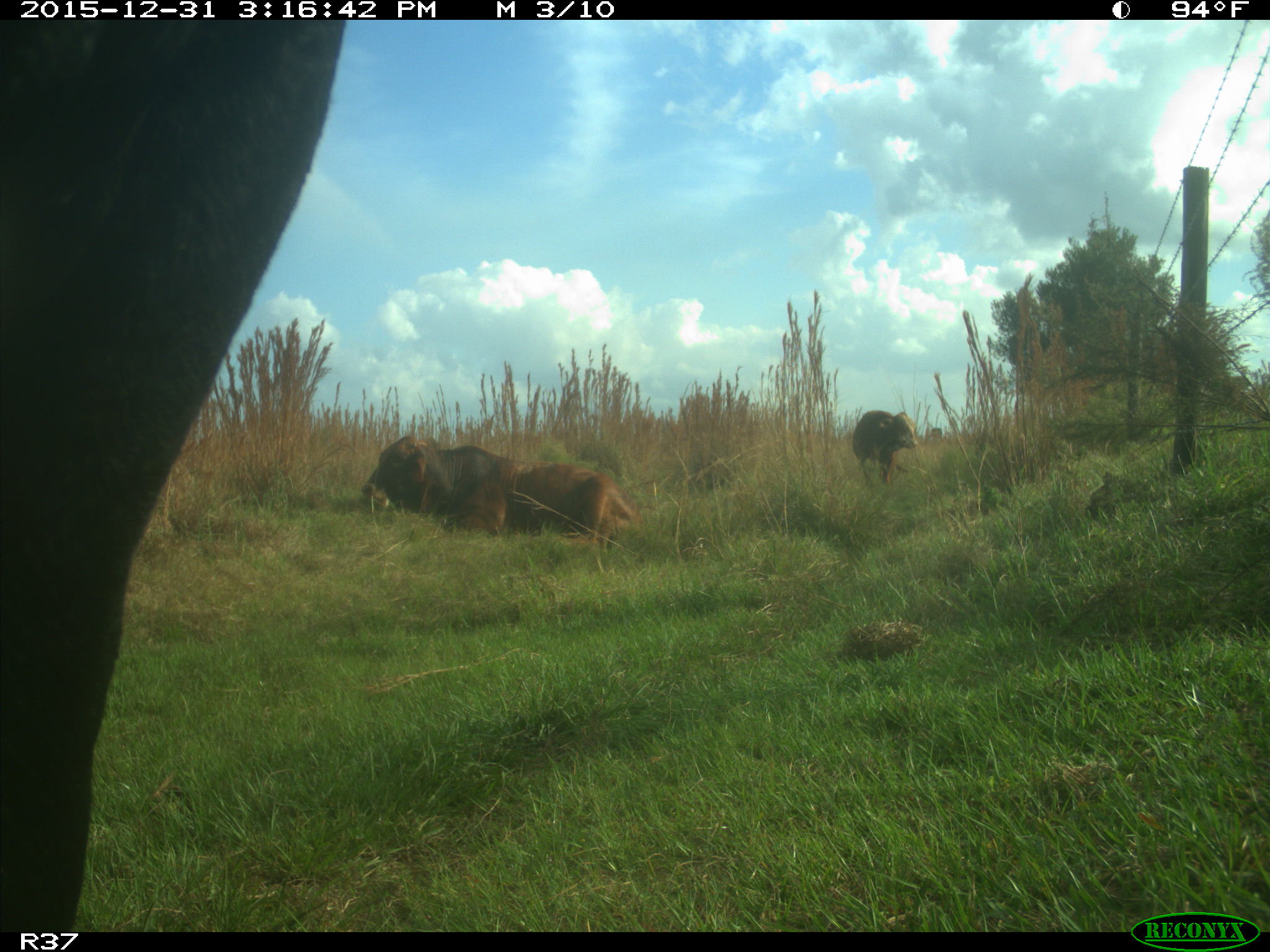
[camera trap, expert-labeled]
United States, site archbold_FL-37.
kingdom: Animalia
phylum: Chordata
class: Mammalia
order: Artiodactyla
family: Bovidae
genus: Bos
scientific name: Bos taurus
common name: domestic cow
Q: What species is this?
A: Bos taurus (domestic cow).